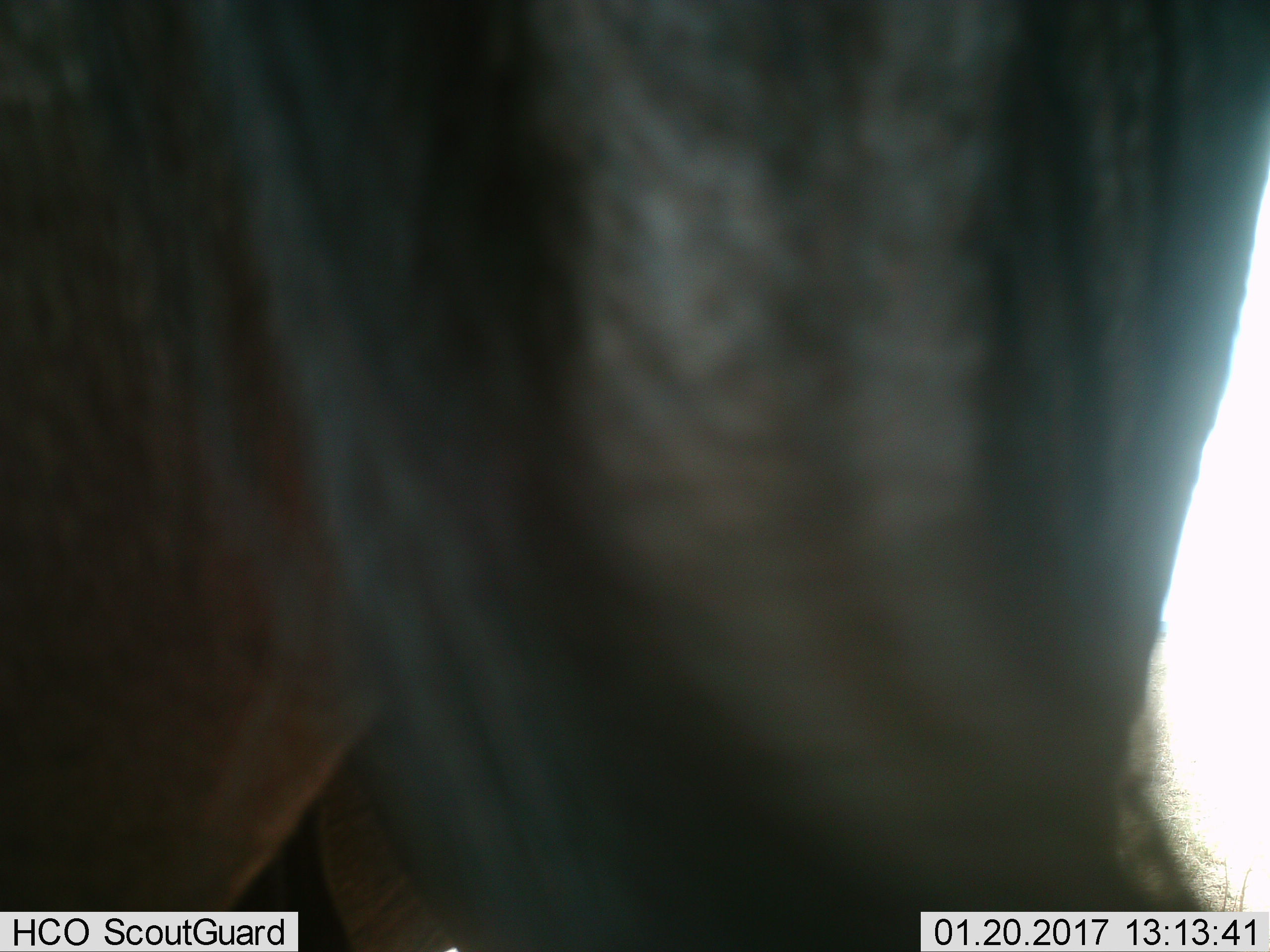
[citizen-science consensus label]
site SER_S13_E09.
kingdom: Animalia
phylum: Chordata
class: Mammalia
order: Artiodactyla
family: Bovidae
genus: Connochaetes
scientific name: Connochaetes taurinus taurinus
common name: blue wildebeest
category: wildebeestblue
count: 1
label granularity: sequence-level